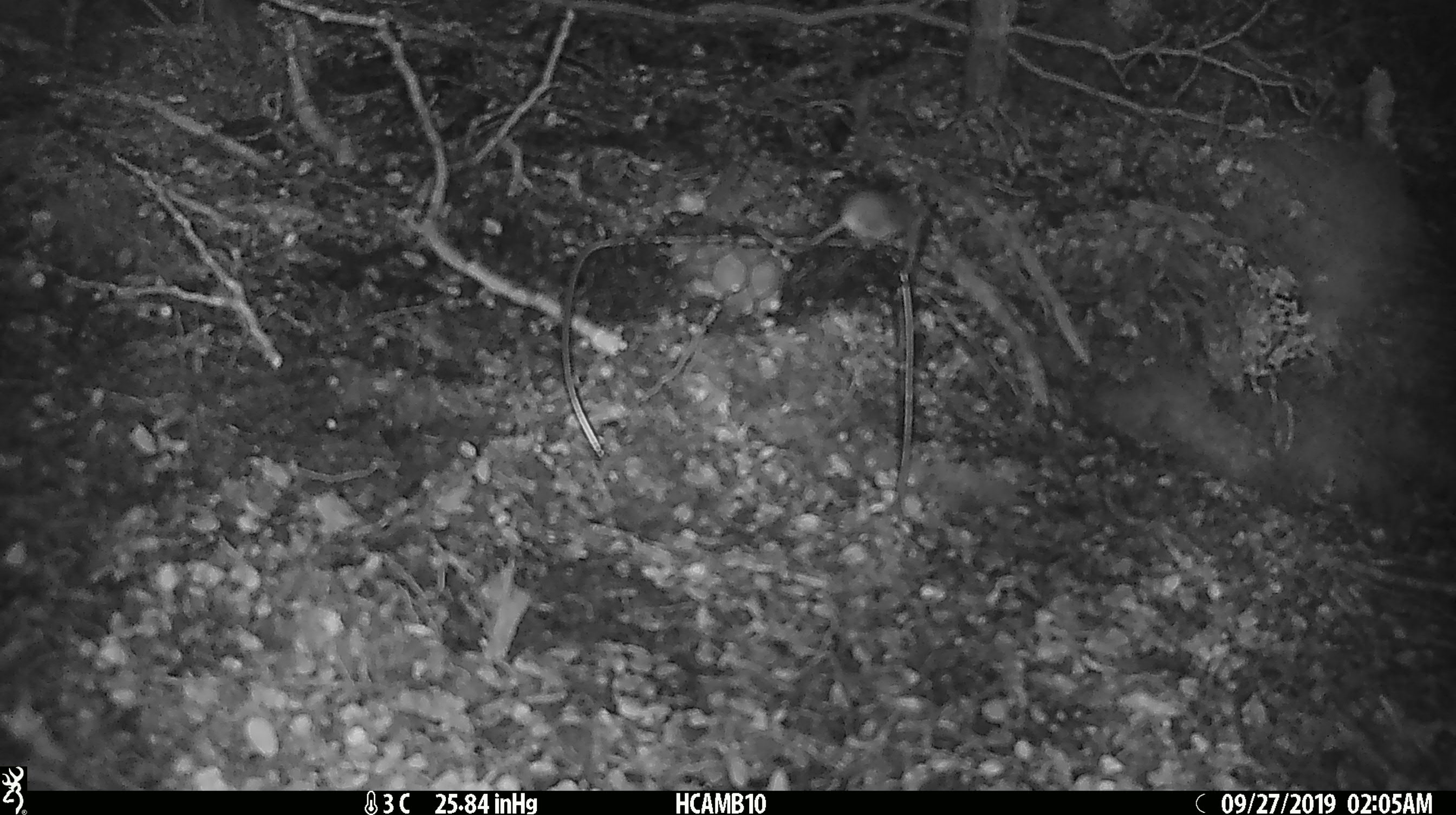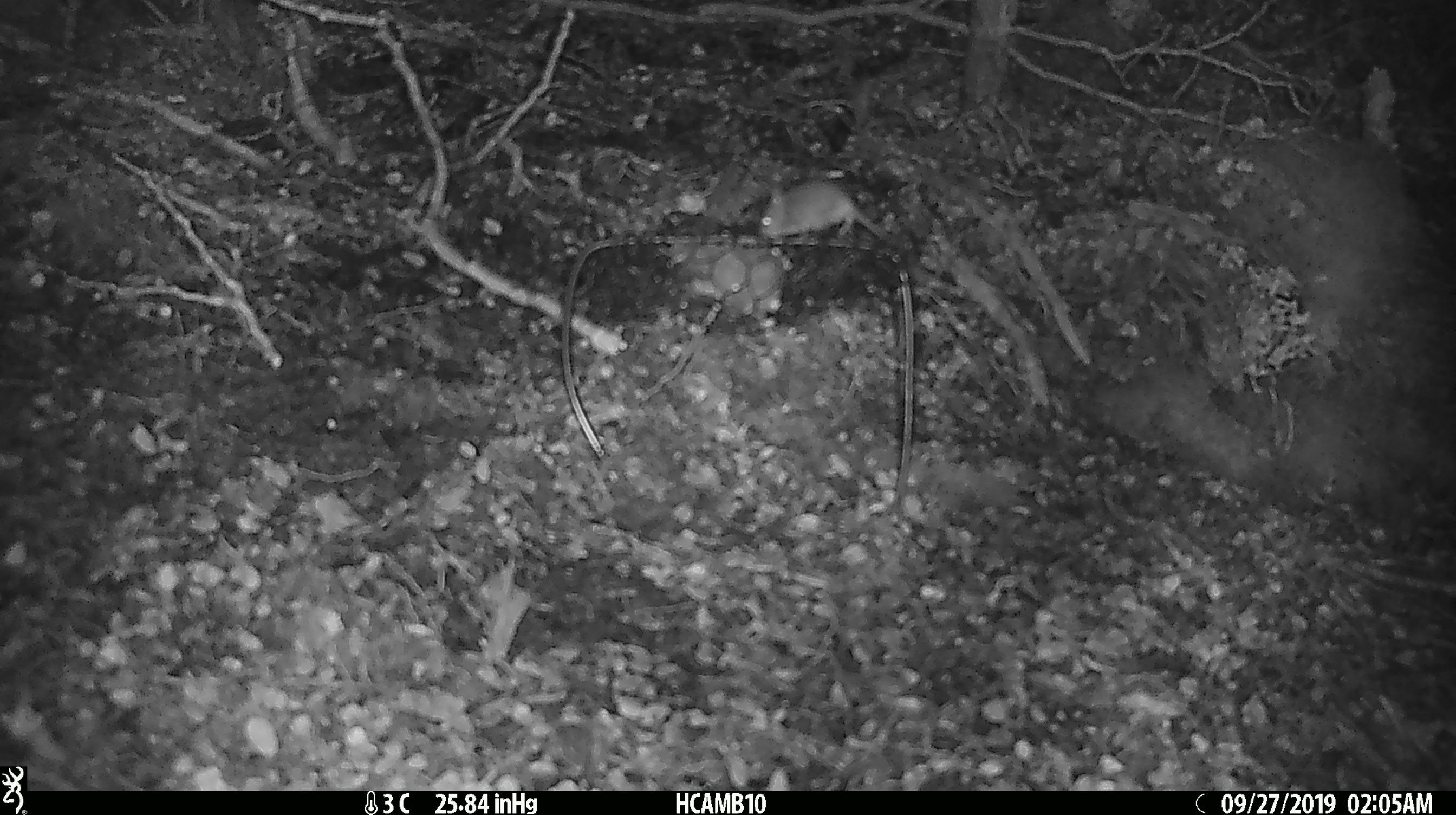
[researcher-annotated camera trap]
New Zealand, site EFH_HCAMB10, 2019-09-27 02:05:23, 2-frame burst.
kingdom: Animalia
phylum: Chordata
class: Mammalia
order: Rodentia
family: Muridae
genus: Mus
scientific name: Mus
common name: mouse